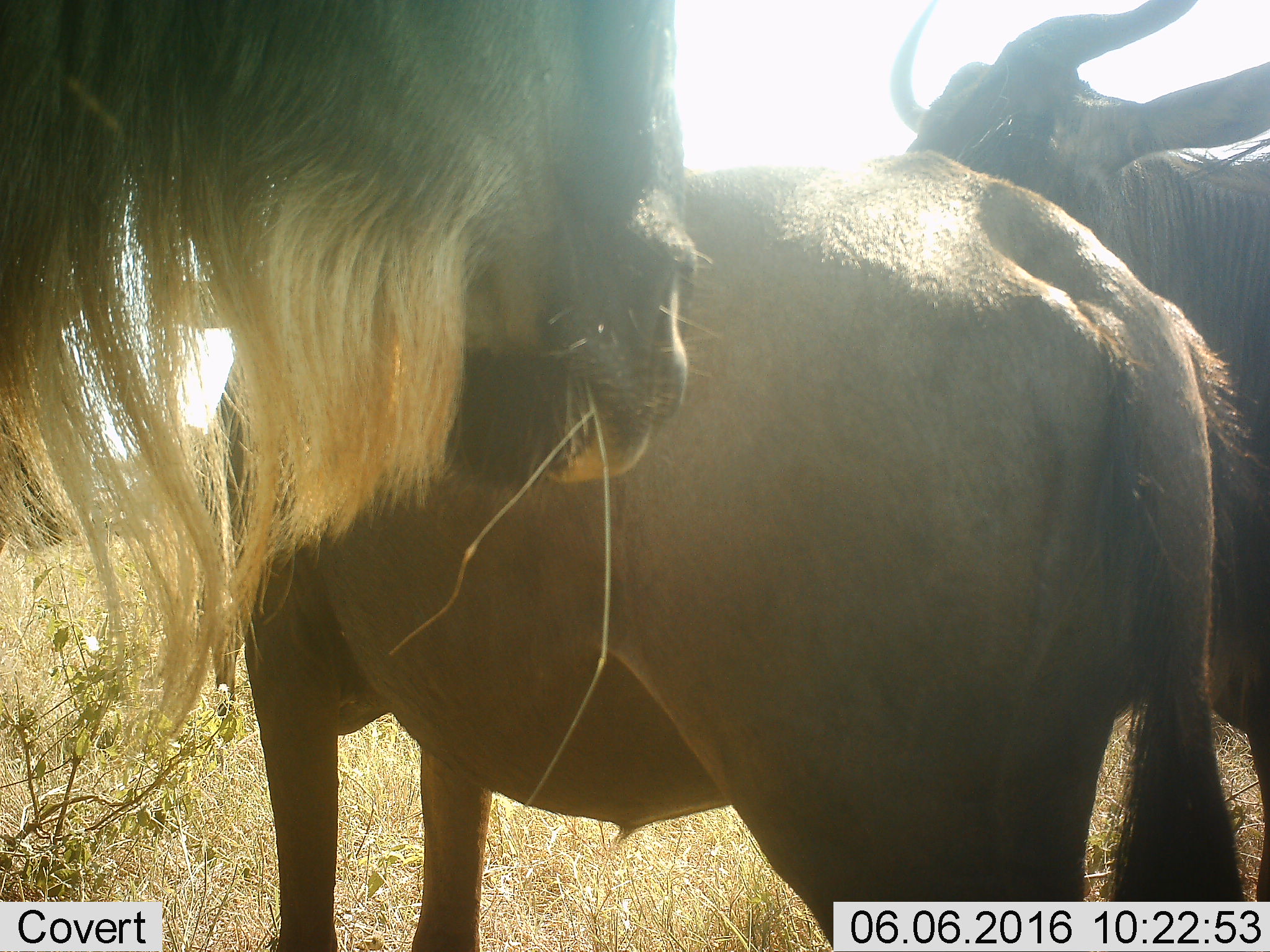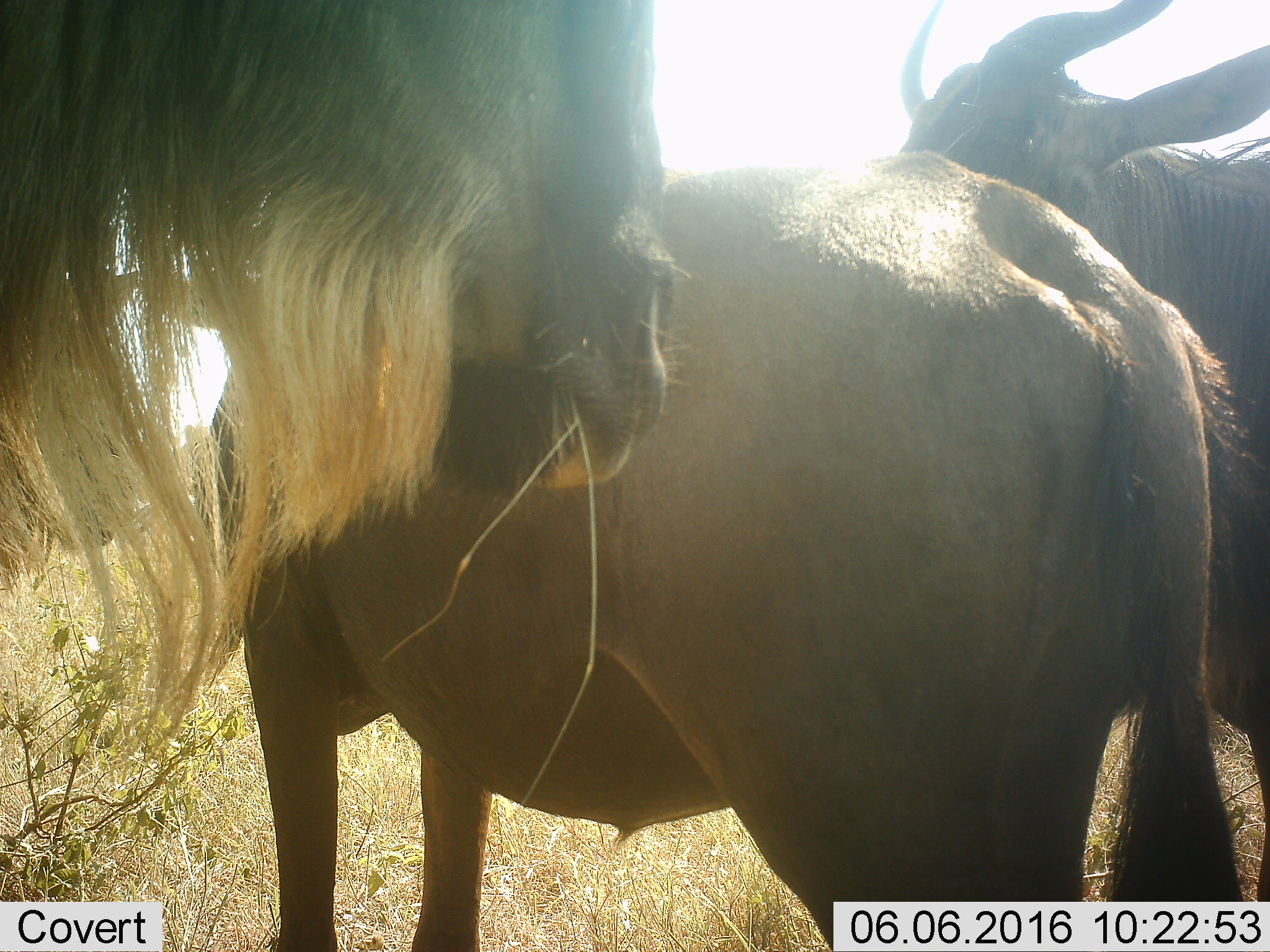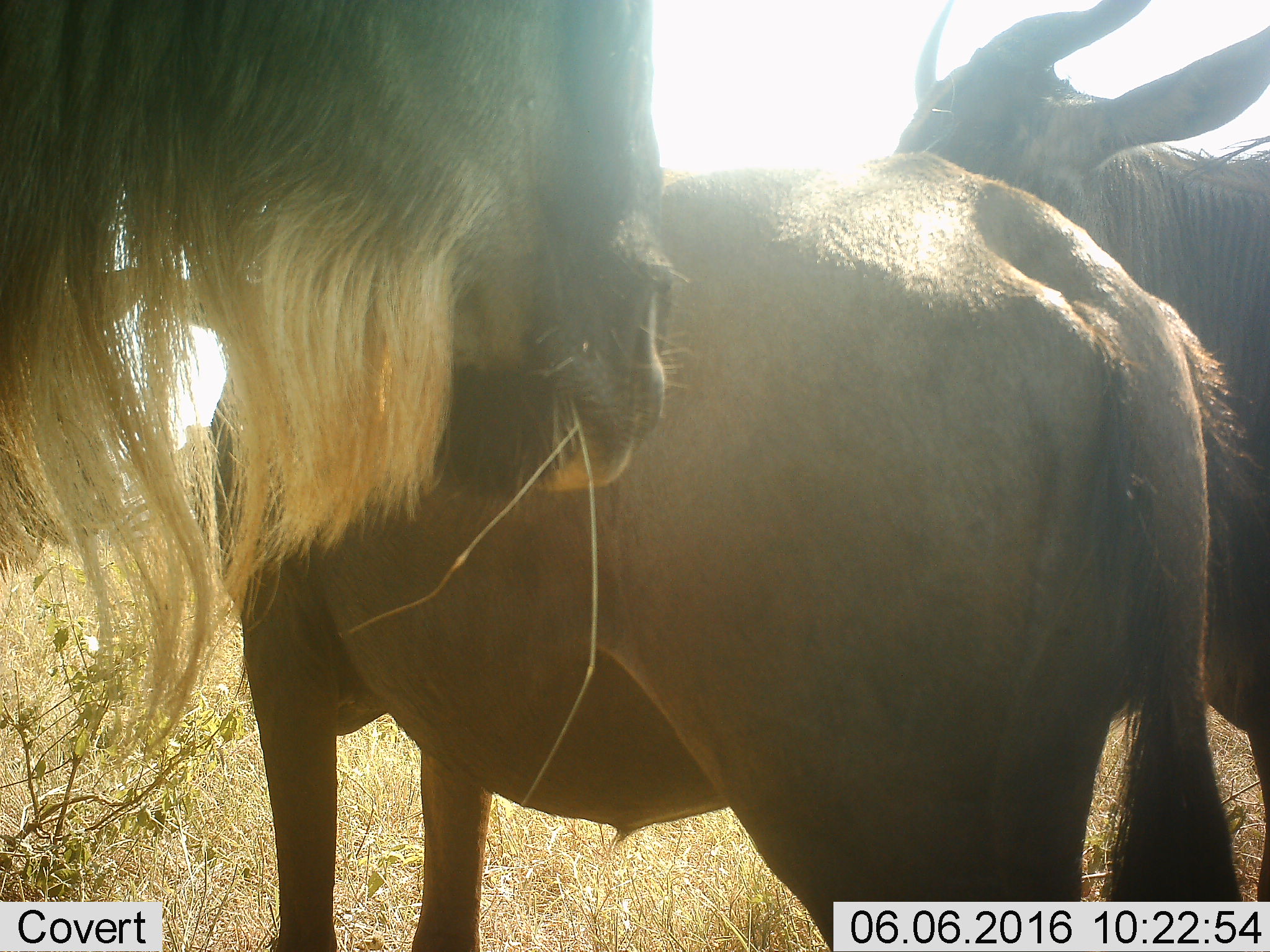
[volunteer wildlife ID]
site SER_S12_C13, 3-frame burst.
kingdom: Animalia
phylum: Chordata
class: Mammalia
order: Artiodactyla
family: Bovidae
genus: Connochaetes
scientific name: Connochaetes taurinus taurinus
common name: blue wildebeest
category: wildebeestblue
Wildebeestblue (blue wildebeest) (Connochaetes taurinus taurinus), count 3. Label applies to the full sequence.